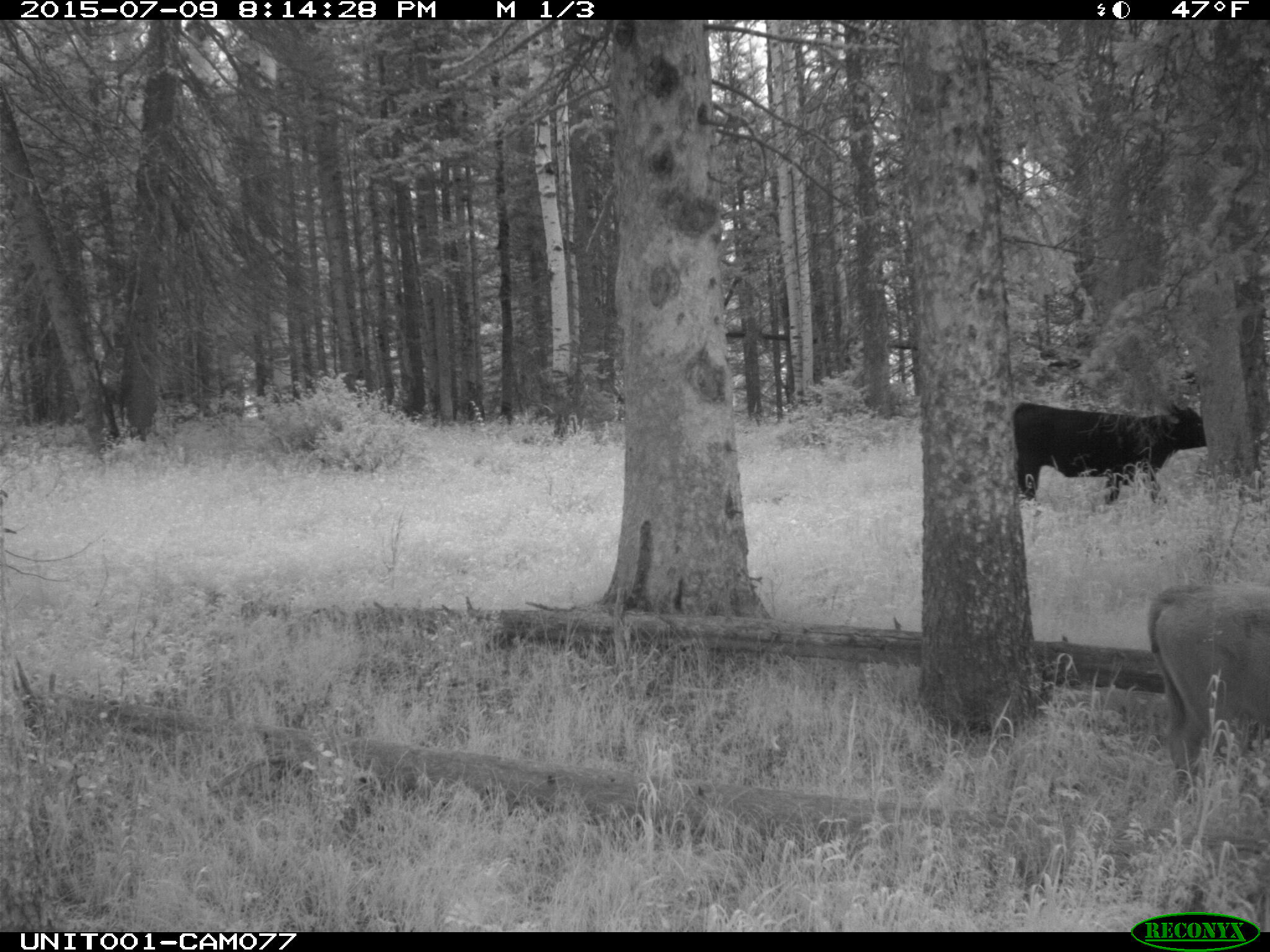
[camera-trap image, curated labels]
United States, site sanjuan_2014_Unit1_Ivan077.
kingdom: Animalia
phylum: Chordata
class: Mammalia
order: Artiodactyla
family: Bovidae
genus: Bos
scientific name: Bos taurus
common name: domestic cow